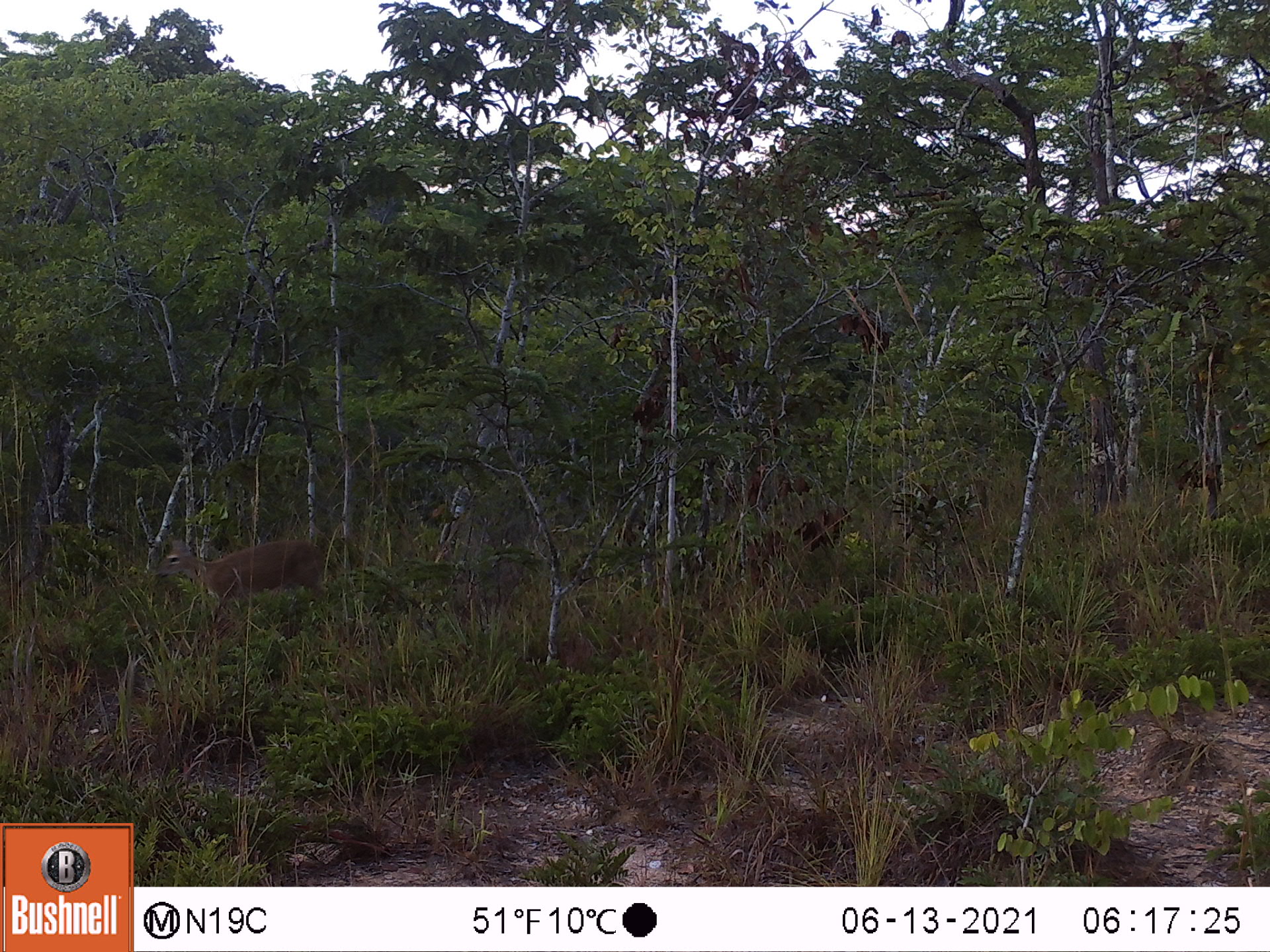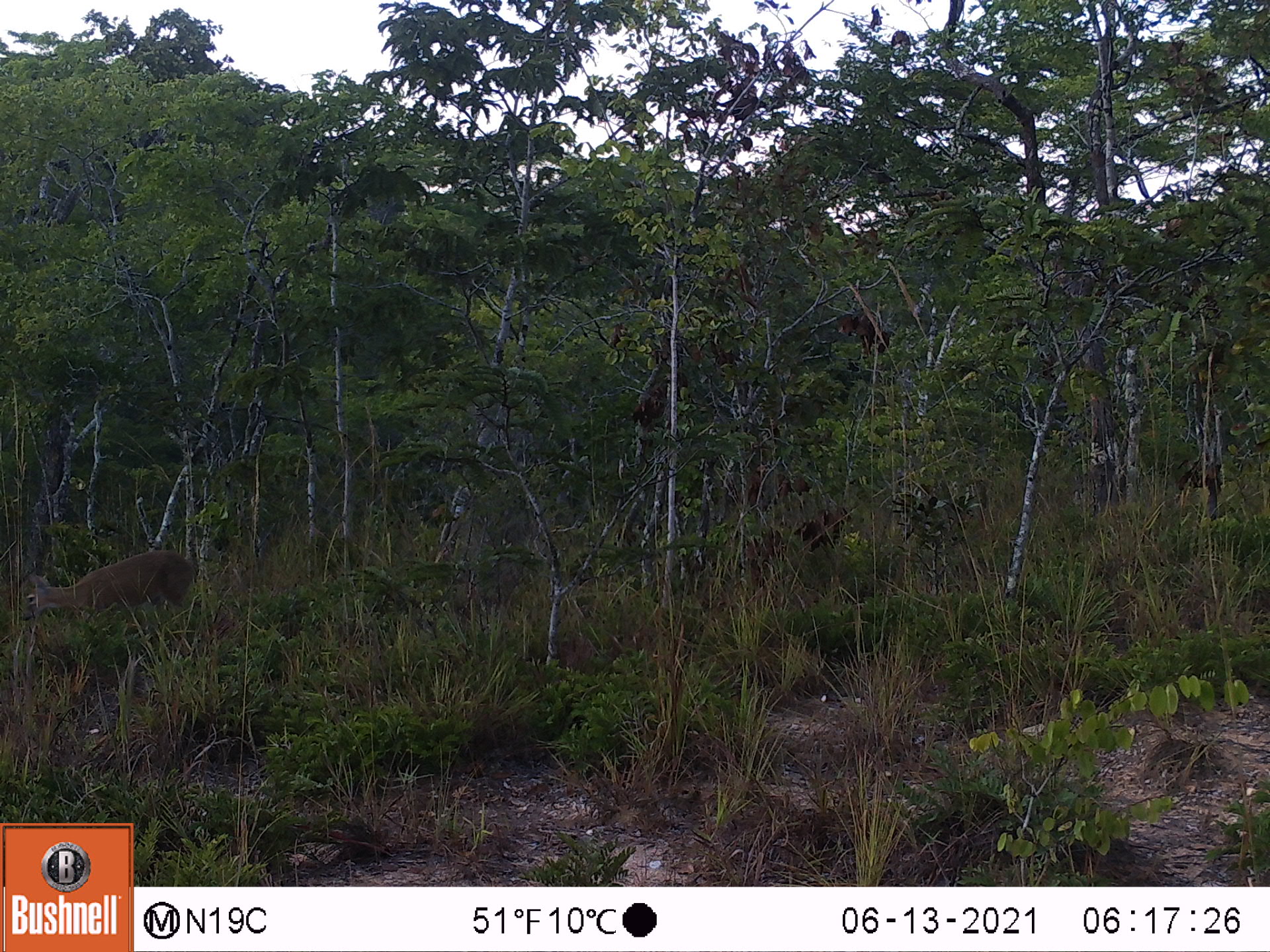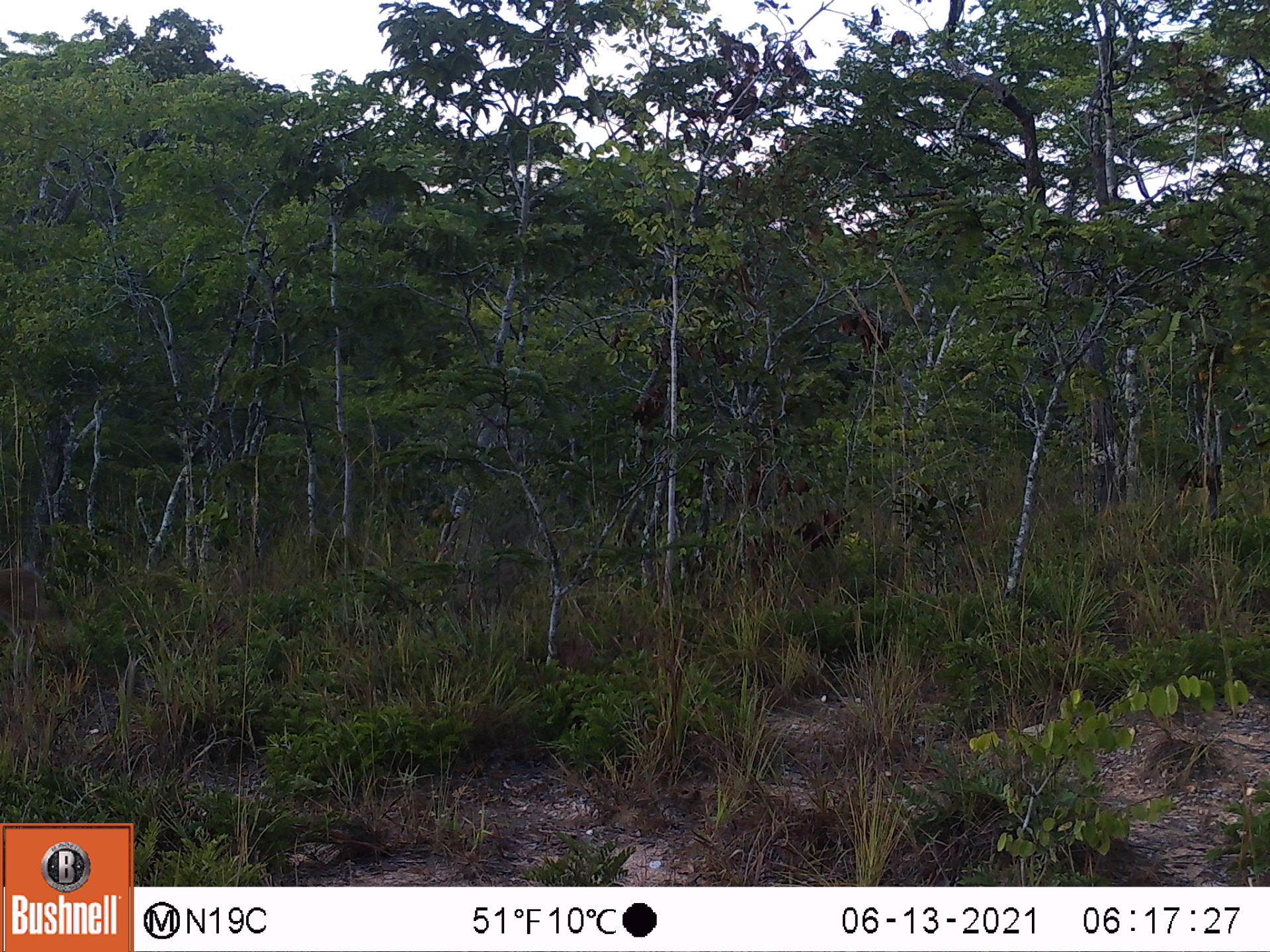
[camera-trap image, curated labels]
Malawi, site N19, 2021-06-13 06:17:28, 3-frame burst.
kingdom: Animalia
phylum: Chordata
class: Mammalia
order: Artiodactyla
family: Bovidae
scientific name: Antilopinae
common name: small antelope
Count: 1.